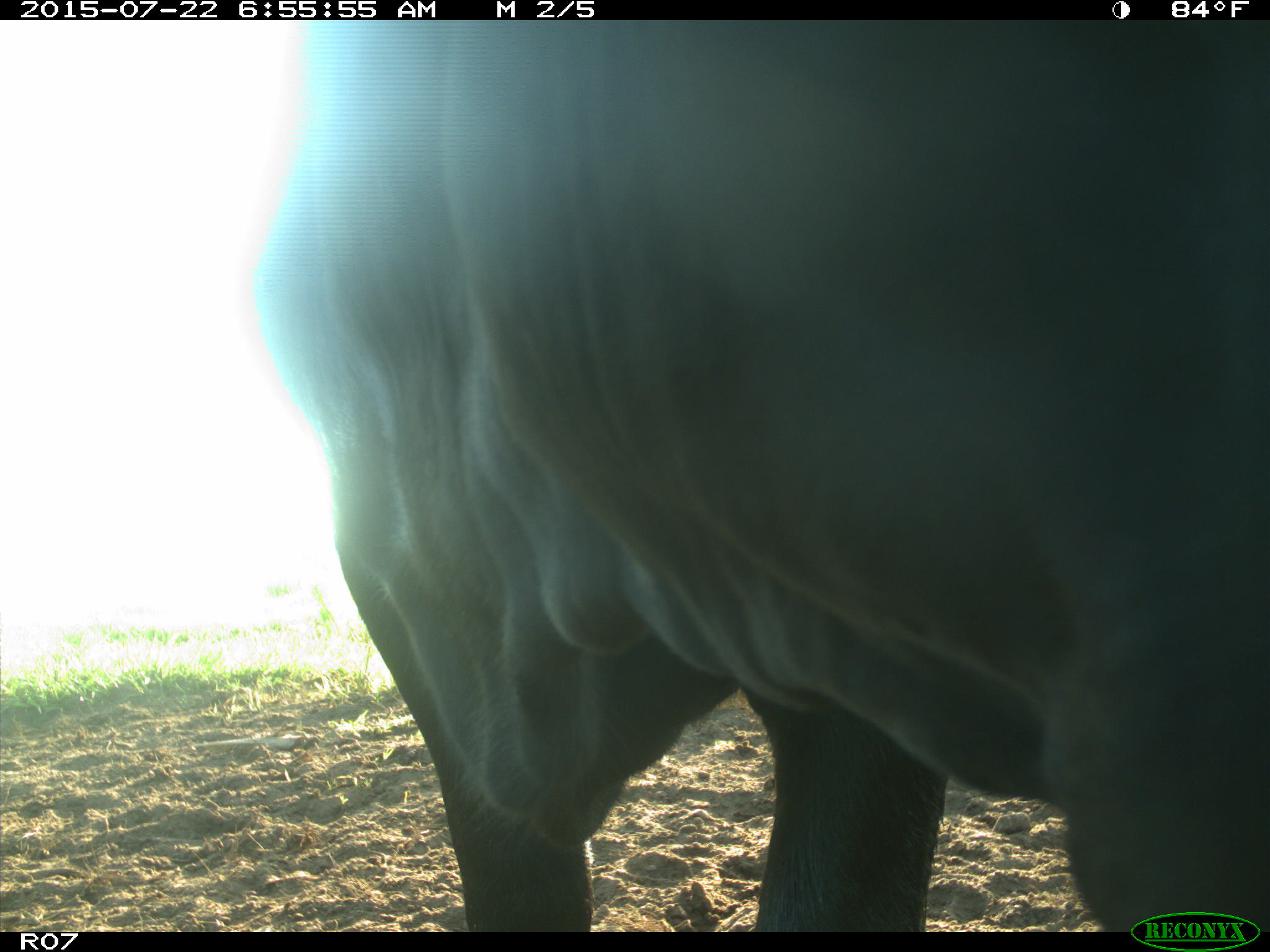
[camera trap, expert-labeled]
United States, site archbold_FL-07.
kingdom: Animalia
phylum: Chordata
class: Mammalia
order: Artiodactyla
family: Bovidae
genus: Bos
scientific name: Bos taurus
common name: domestic cow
Bos taurus (domestic cow).